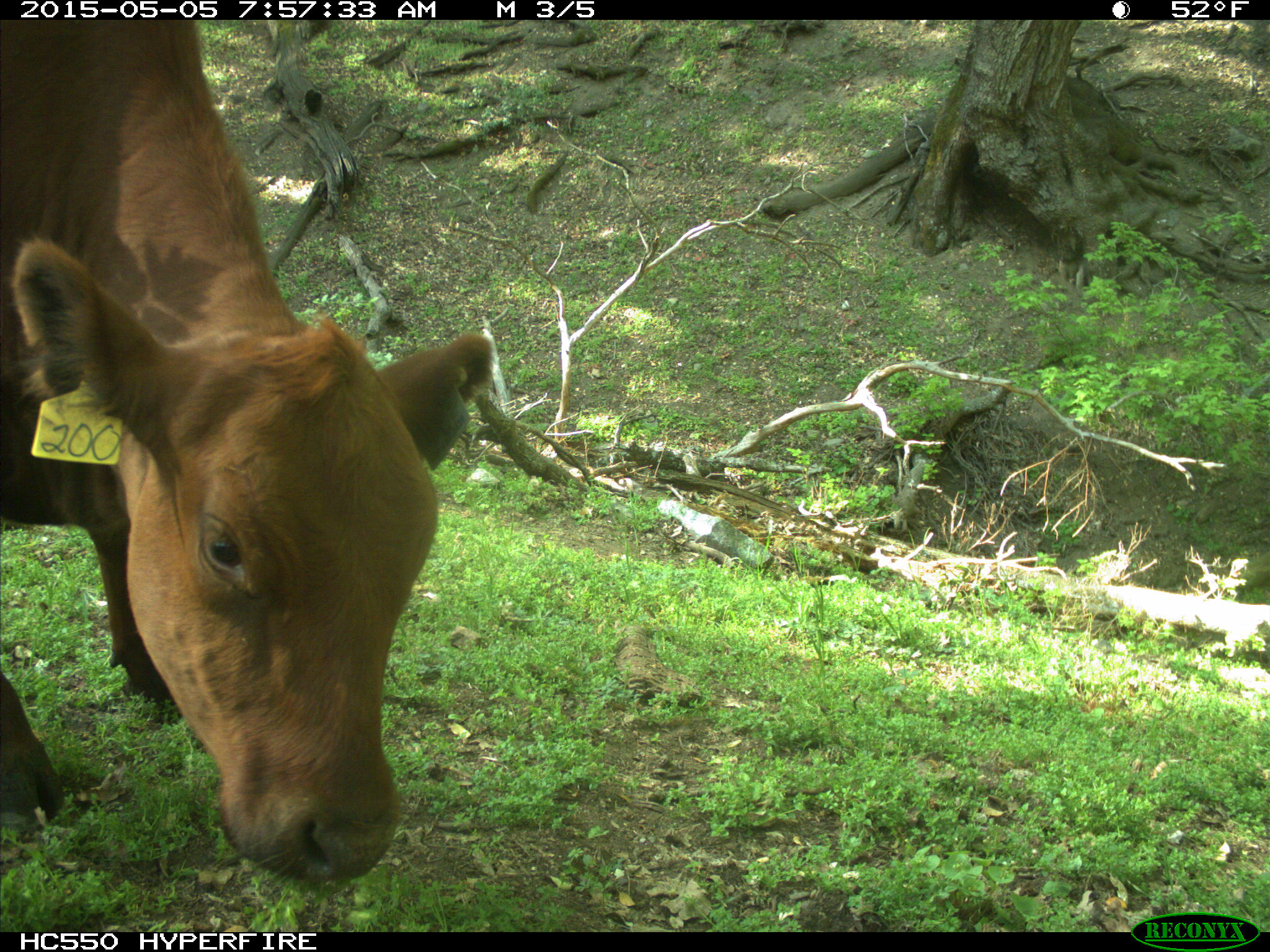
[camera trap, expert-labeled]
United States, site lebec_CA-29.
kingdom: Animalia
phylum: Chordata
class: Mammalia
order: Artiodactyla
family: Bovidae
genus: Bos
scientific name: Bos taurus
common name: domestic cow